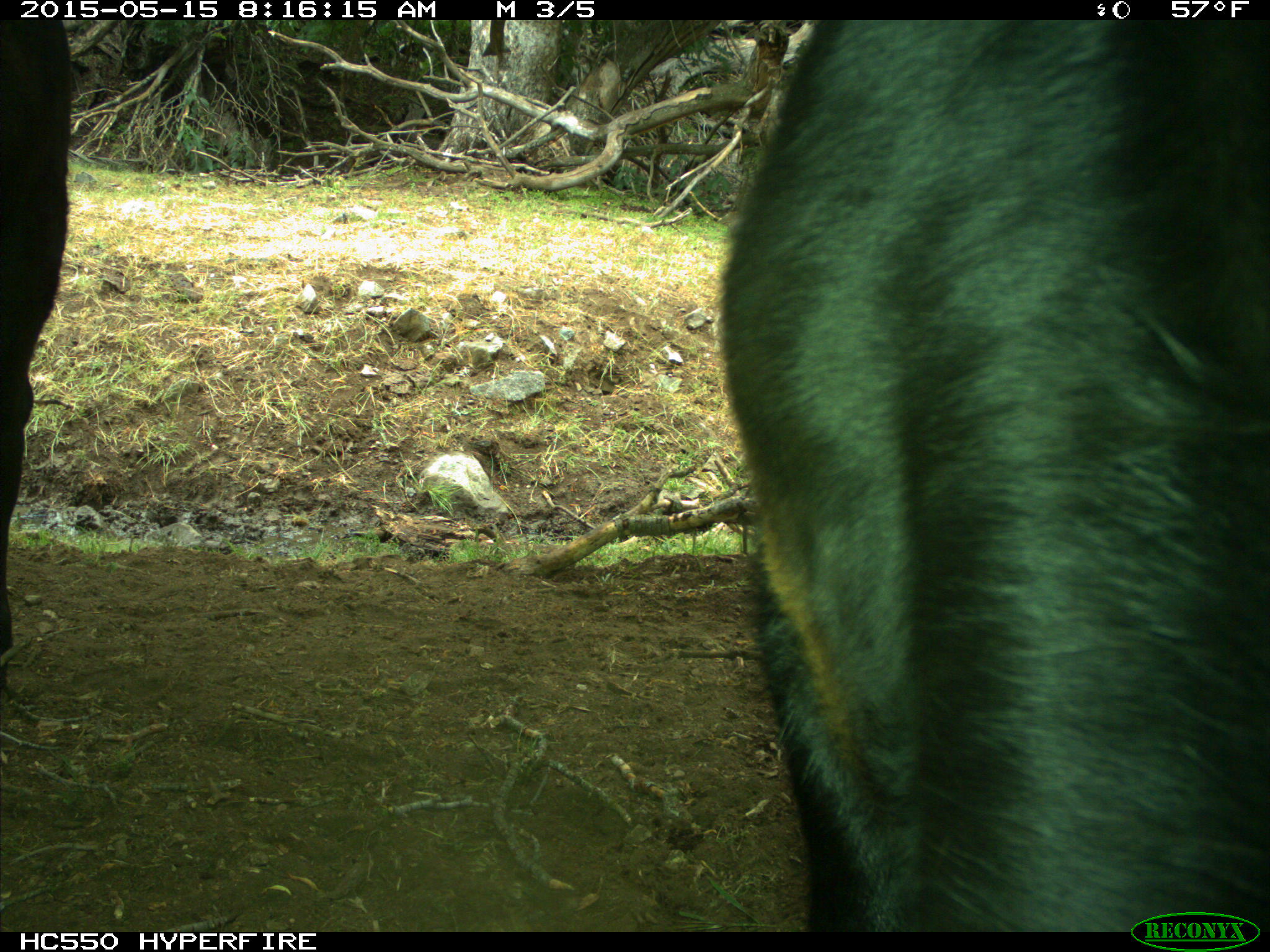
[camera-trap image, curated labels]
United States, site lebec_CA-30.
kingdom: Animalia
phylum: Chordata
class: Mammalia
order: Artiodactyla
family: Bovidae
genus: Bos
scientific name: Bos taurus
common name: domestic cow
Bos taurus (domestic cow).